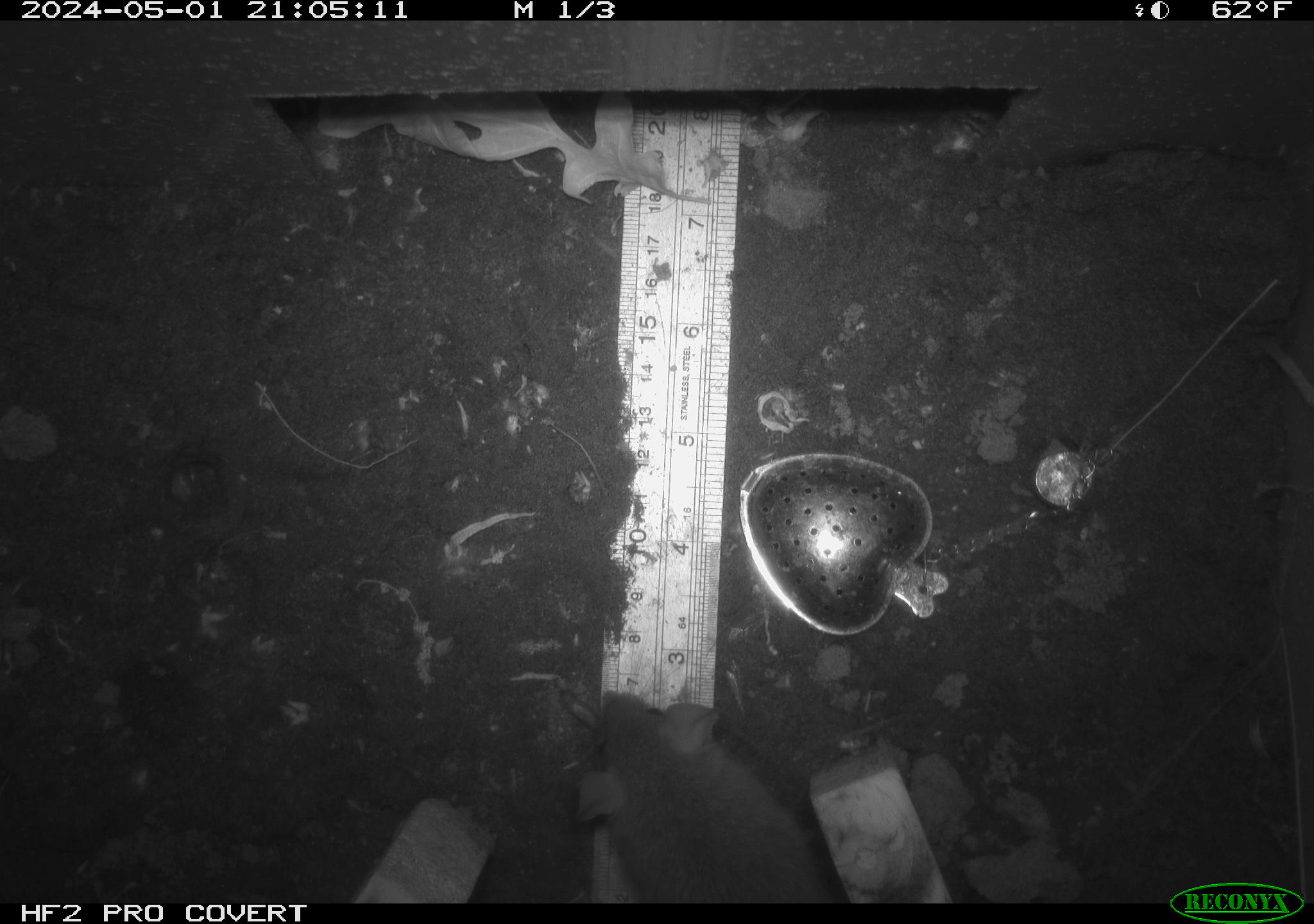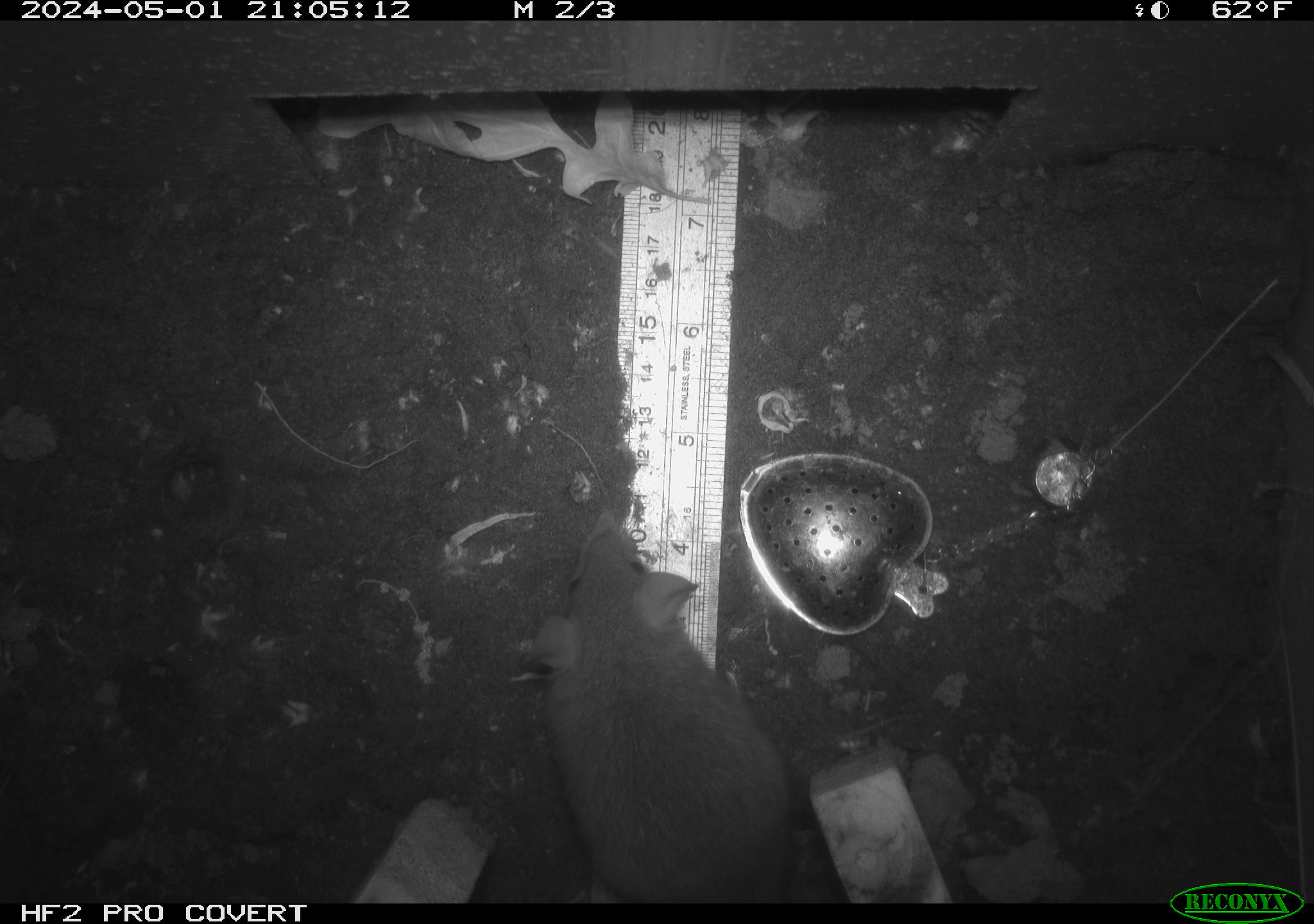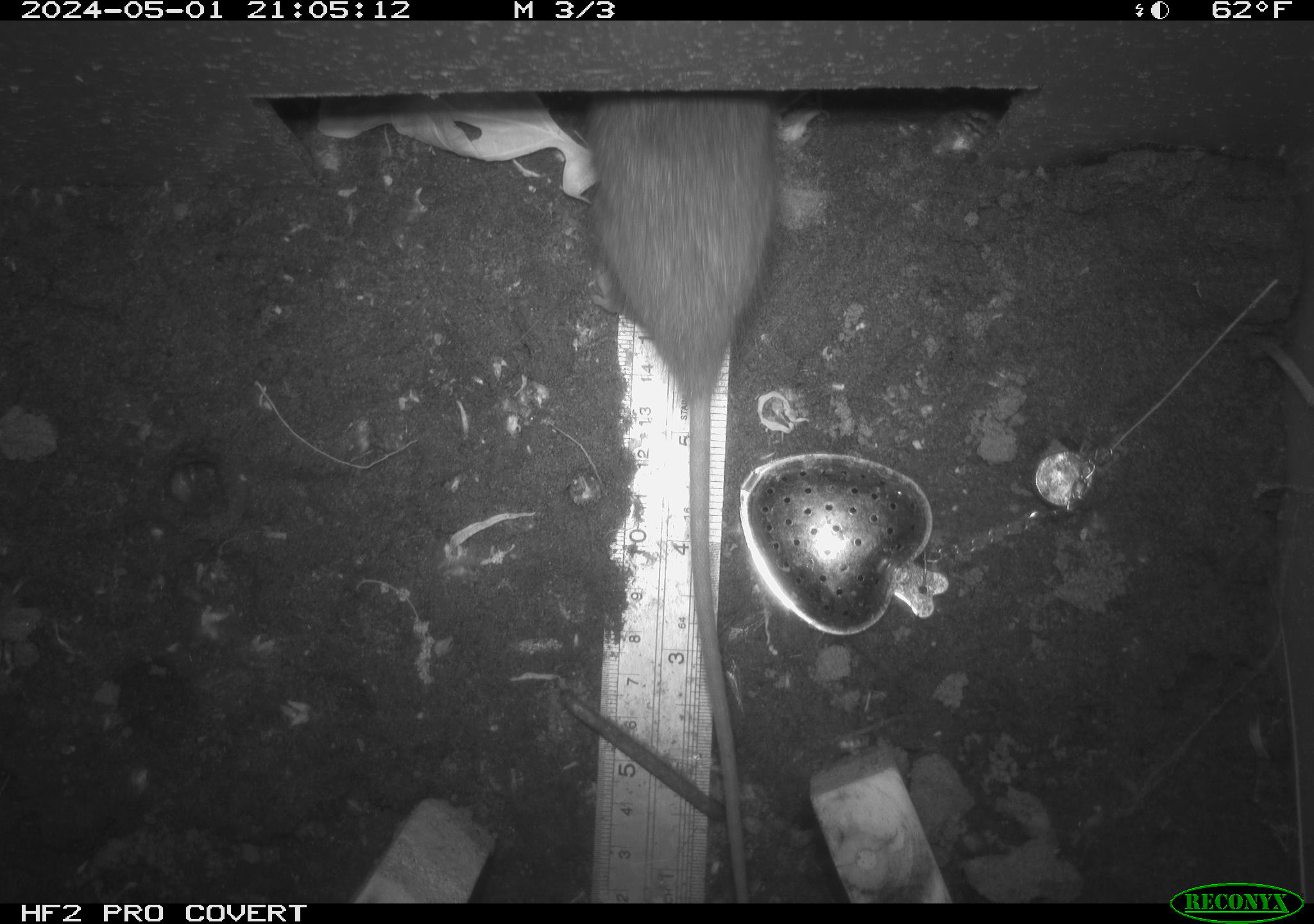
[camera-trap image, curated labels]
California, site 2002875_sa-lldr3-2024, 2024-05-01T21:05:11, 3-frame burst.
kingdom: Animalia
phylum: Chordata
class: Mammalia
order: Rodentia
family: Muridae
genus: Rattus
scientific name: Rattus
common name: rat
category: rattus species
Rattus species (rat) (Rattus).